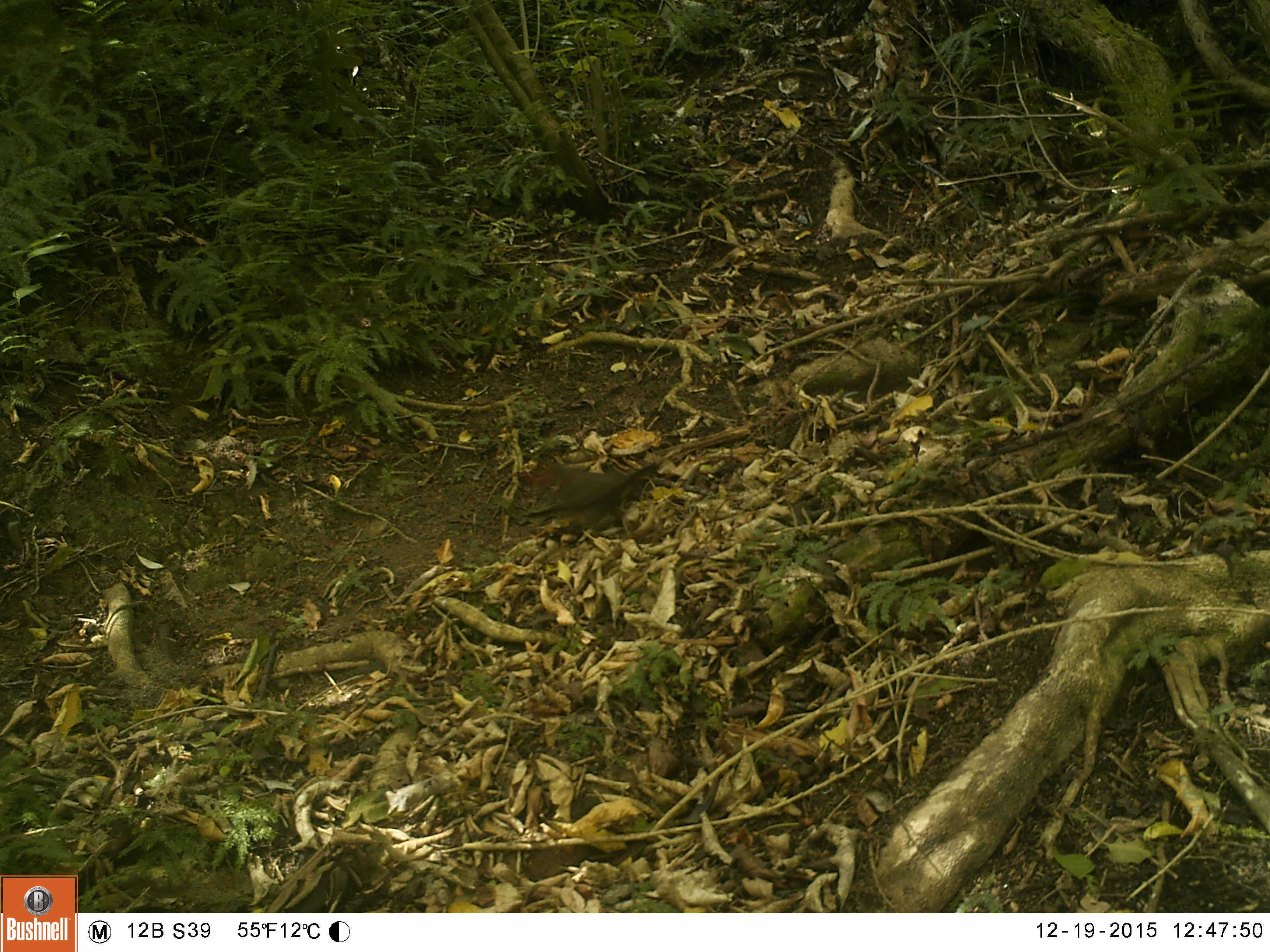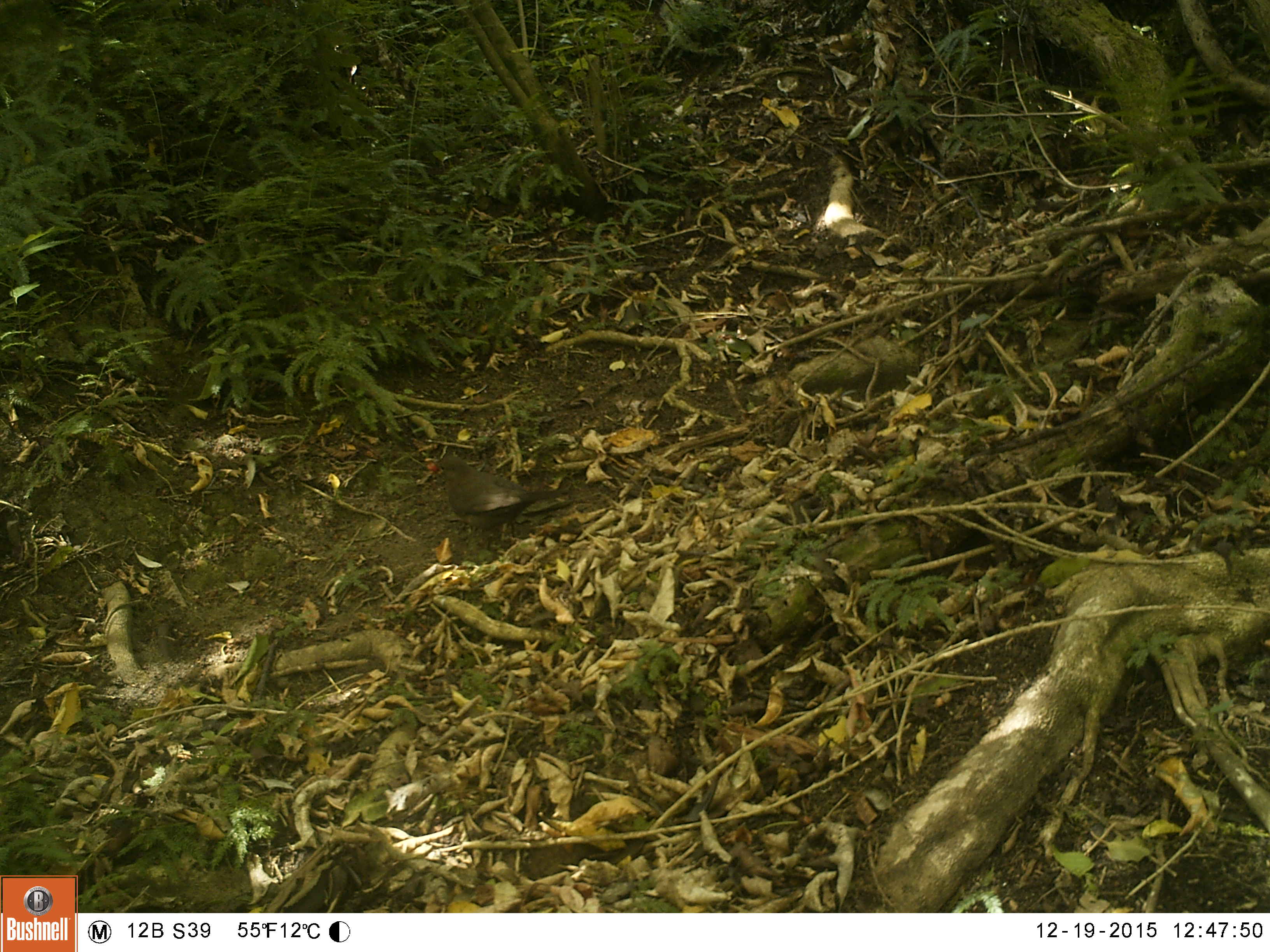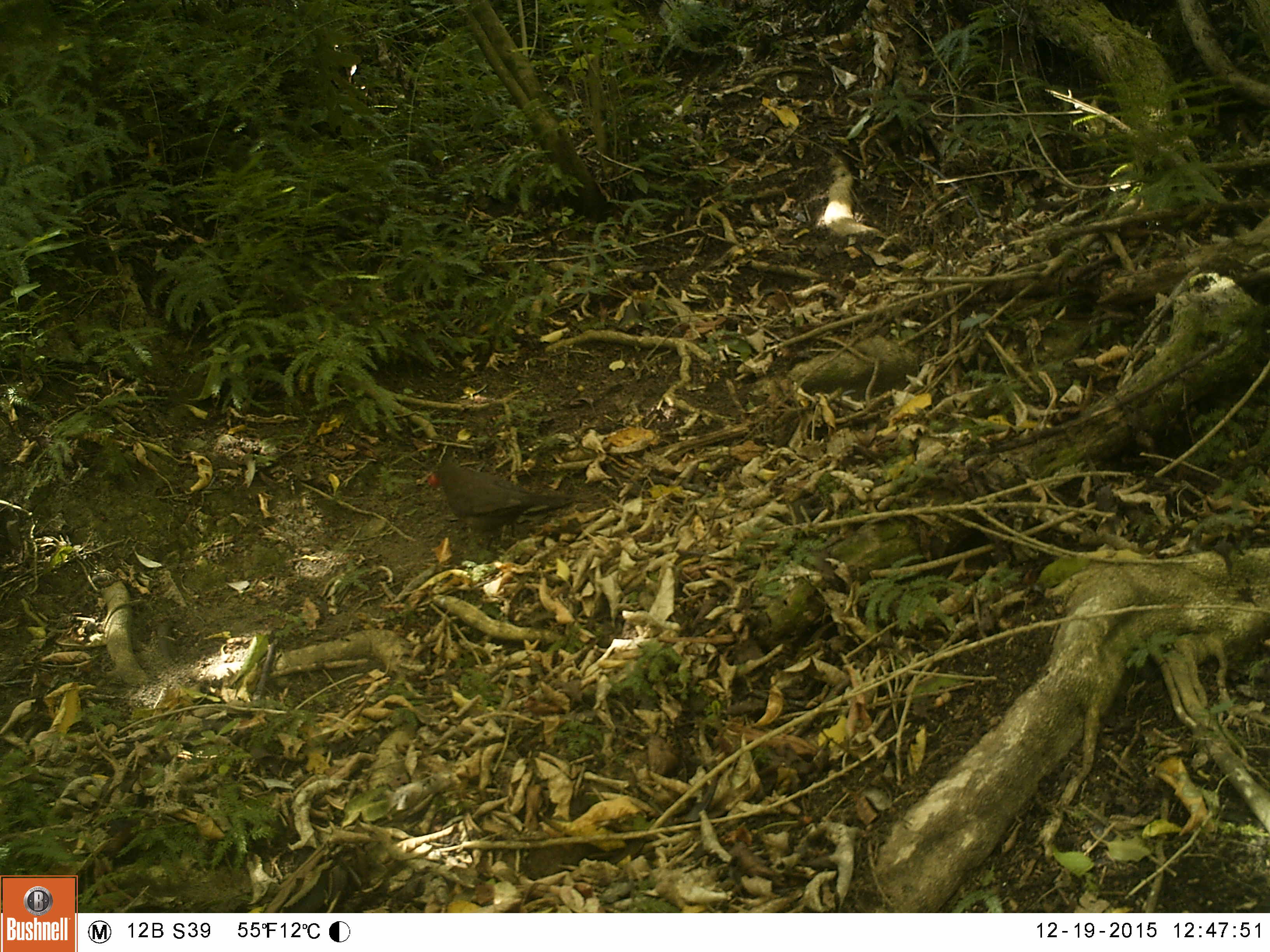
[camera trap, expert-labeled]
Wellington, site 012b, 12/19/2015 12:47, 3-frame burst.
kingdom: Animalia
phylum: Chordata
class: Aves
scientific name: Aves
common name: bird